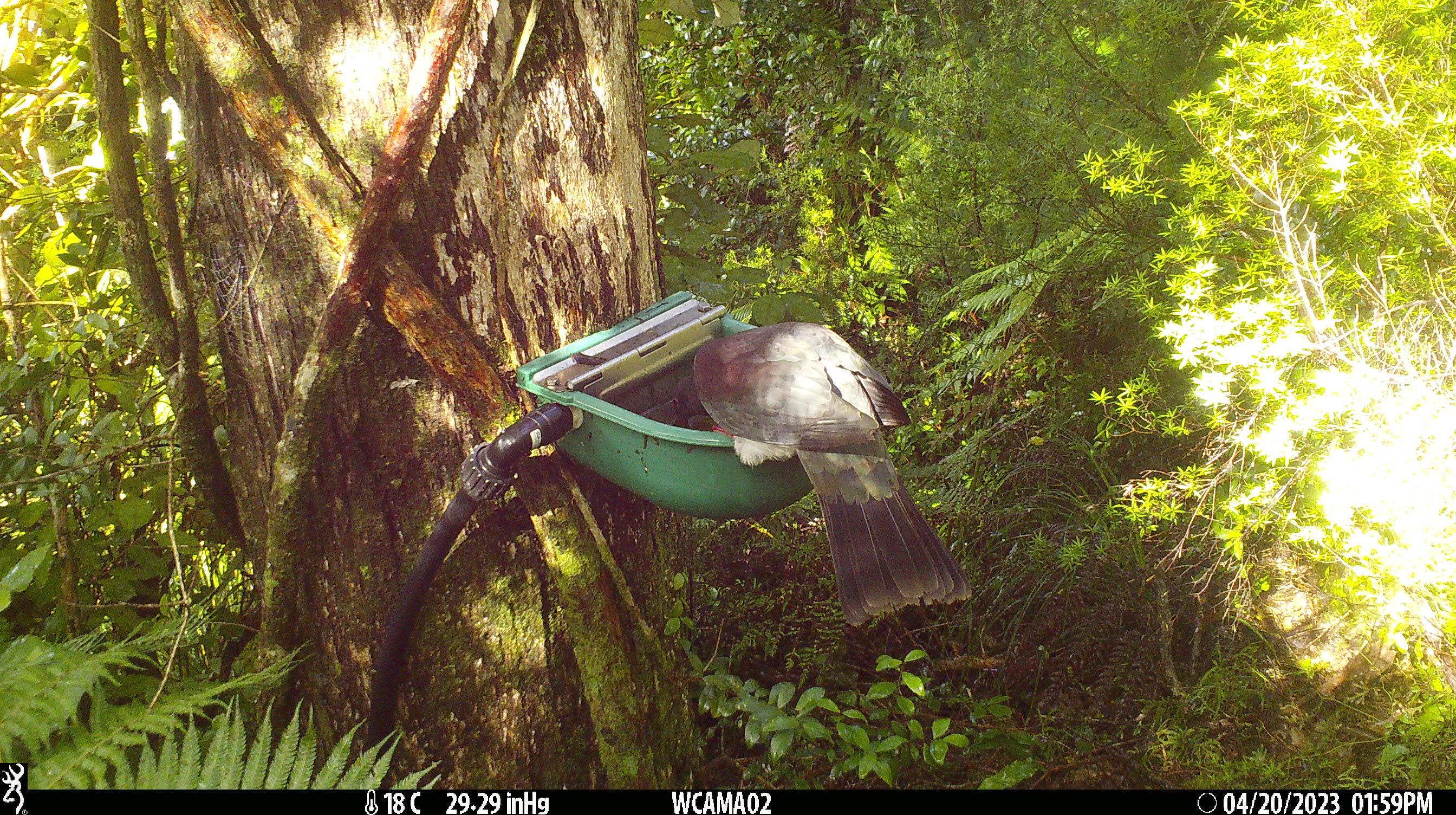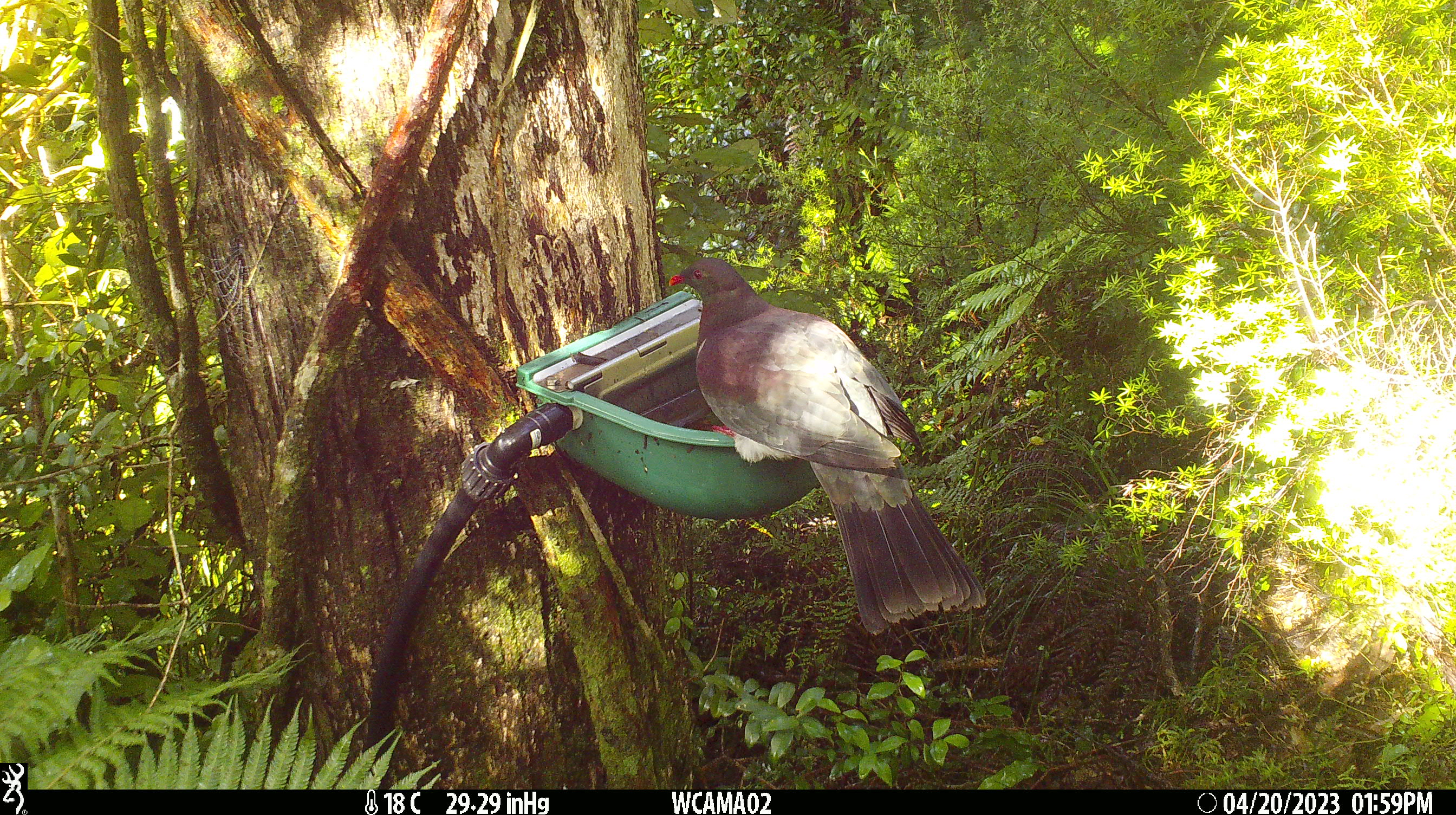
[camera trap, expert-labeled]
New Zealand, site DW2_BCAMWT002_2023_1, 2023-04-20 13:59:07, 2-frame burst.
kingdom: Animalia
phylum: Chordata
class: Aves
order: Columbiformes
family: Columbidae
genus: Hemiphaga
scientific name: Hemiphaga novaeseelandiae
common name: new zealand pigeon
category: kereru